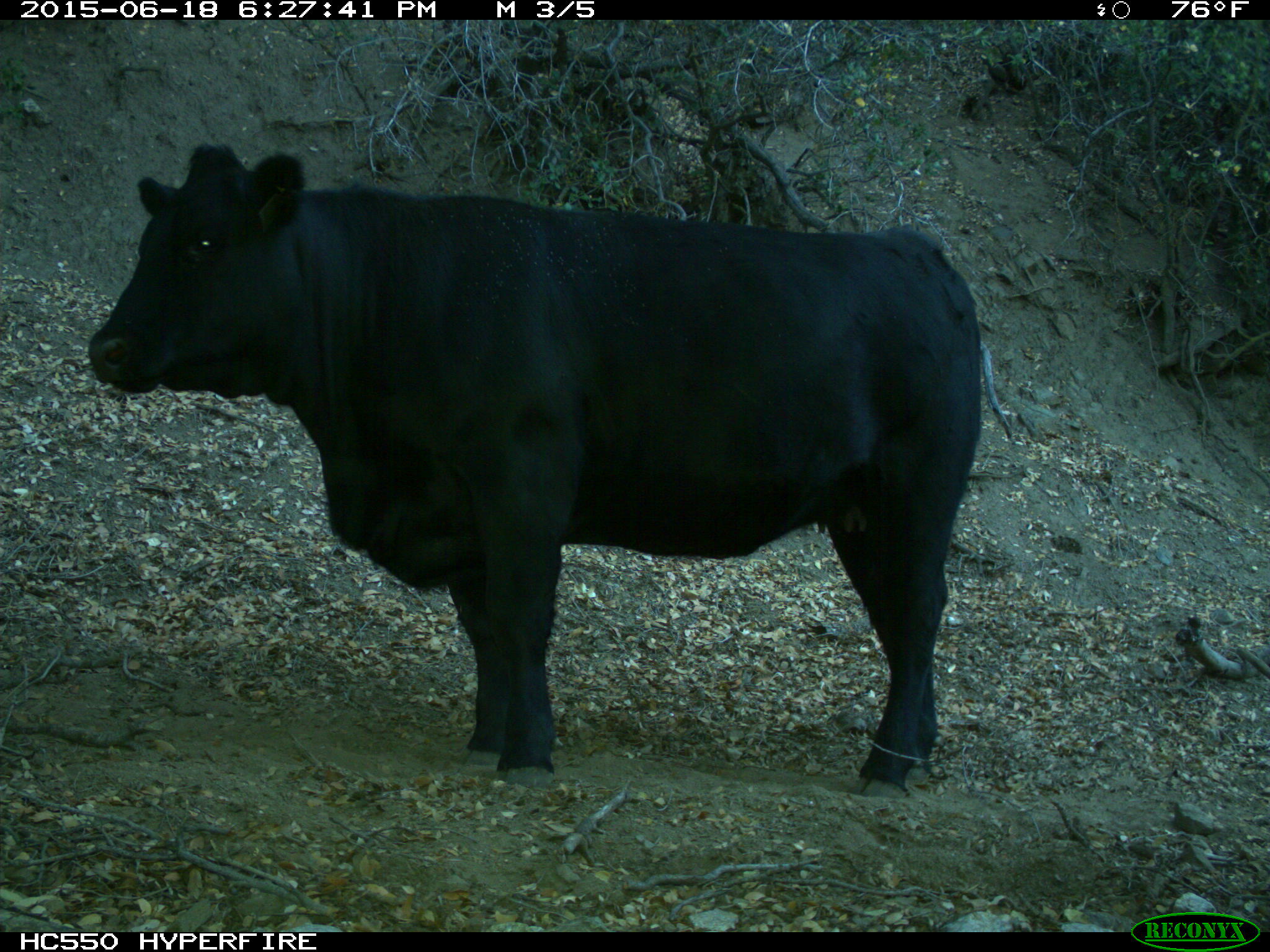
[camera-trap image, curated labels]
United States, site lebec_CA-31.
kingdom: Animalia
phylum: Chordata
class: Mammalia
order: Artiodactyla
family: Bovidae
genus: Bos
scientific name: Bos taurus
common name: domestic cow